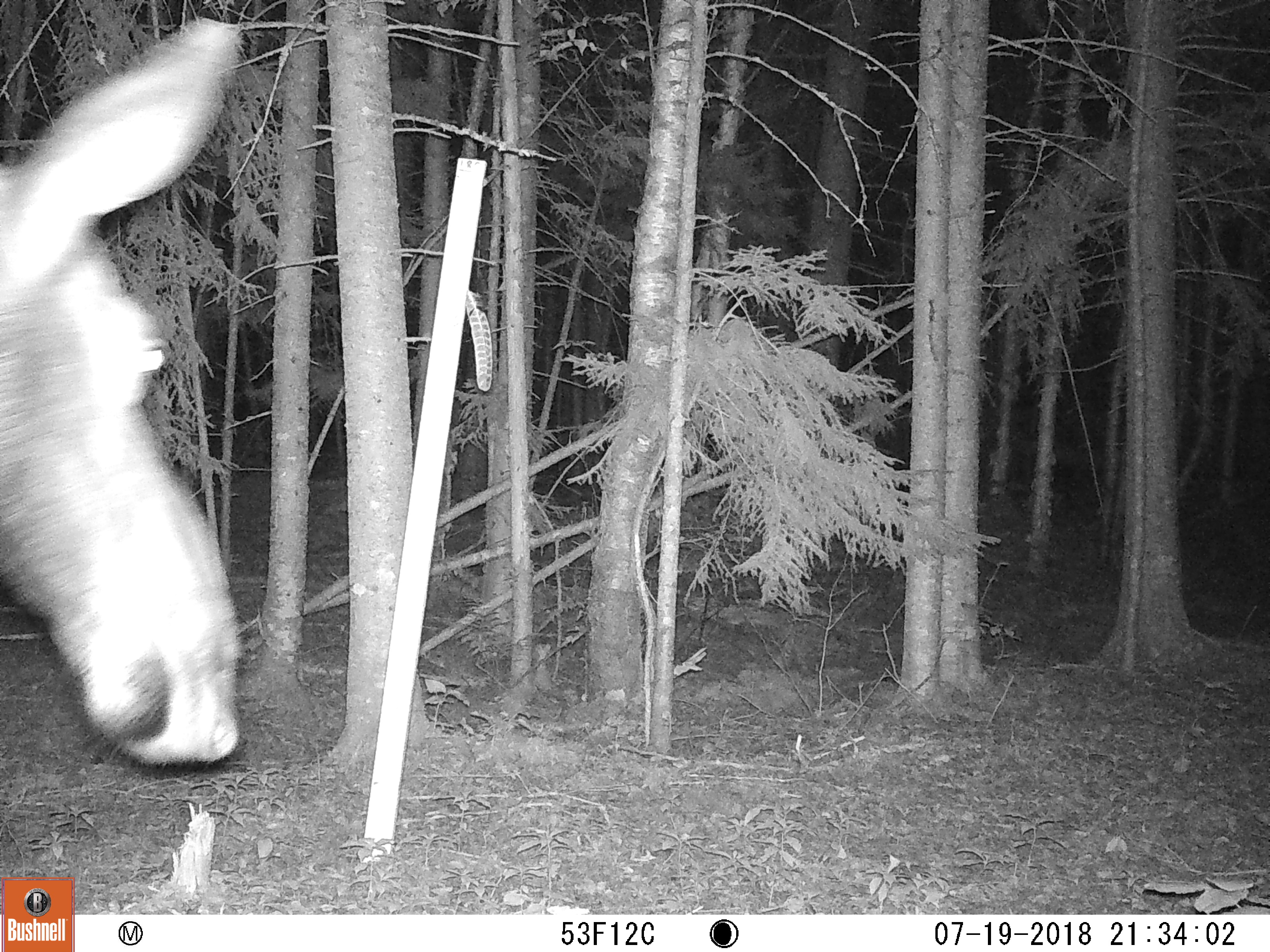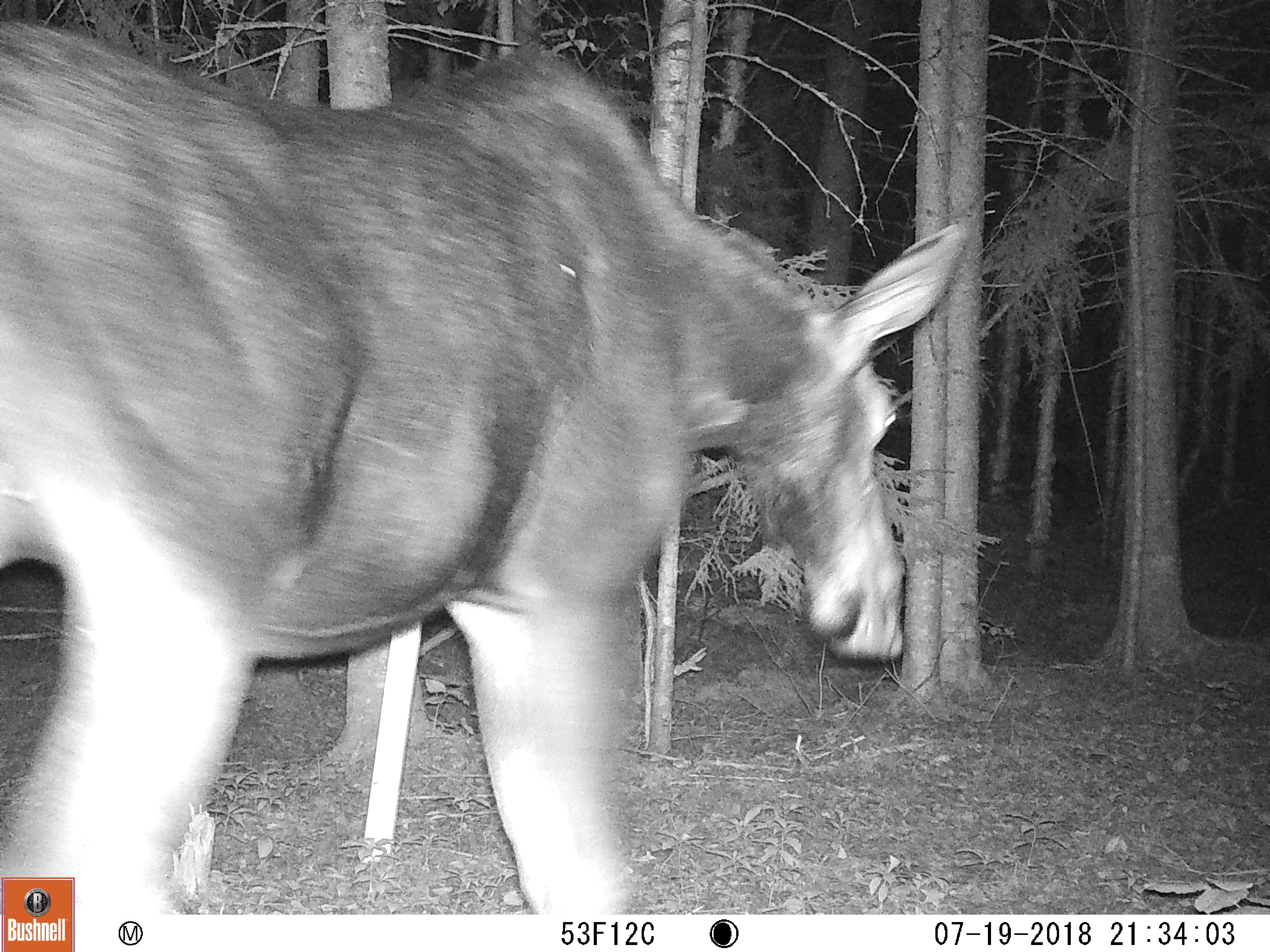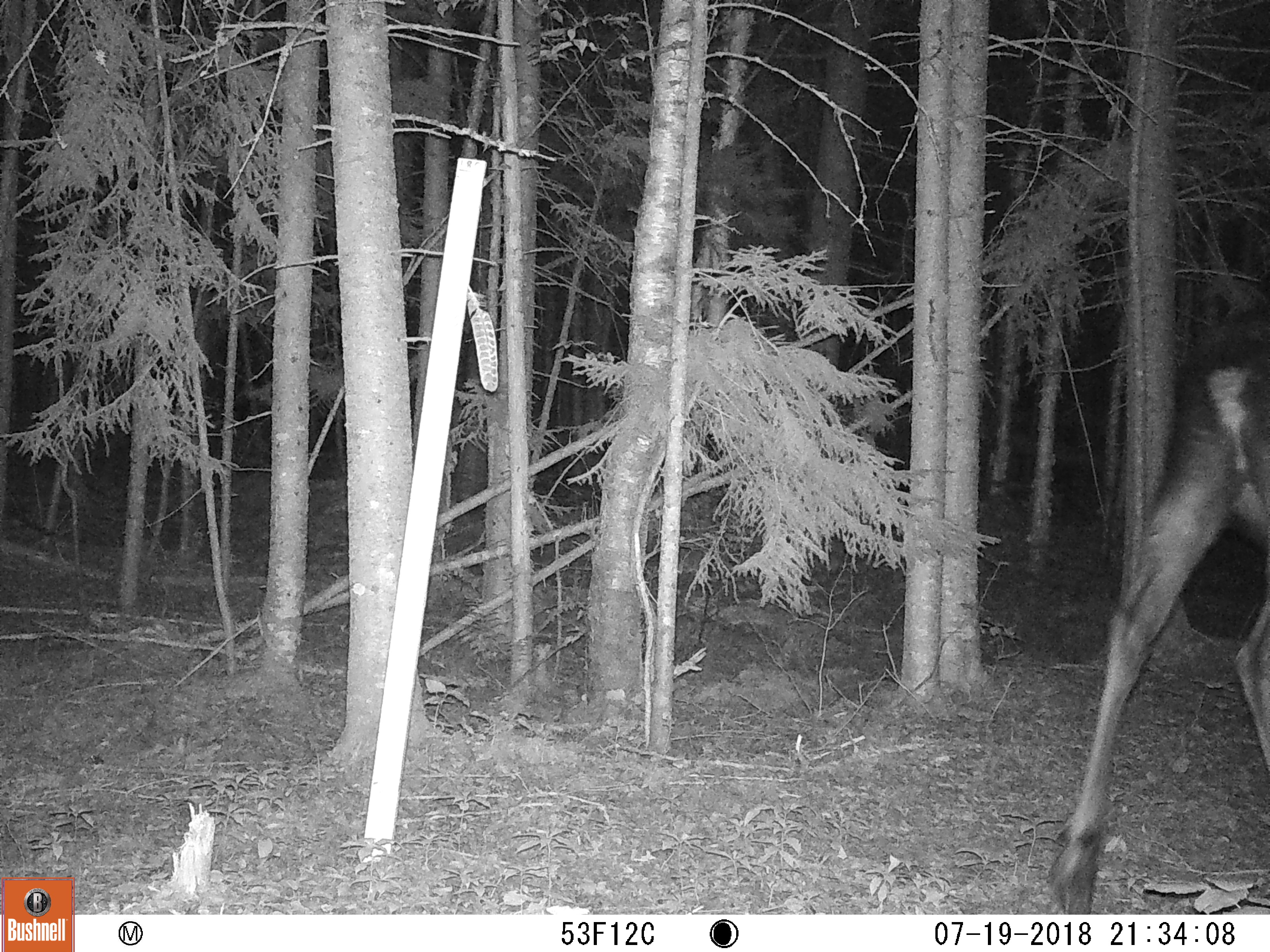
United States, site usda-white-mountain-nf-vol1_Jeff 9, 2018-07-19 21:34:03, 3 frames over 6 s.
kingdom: Animalia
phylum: Chordata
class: Mammalia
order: Artiodactyla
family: Cervidae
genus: Alces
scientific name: Alces alces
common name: moose